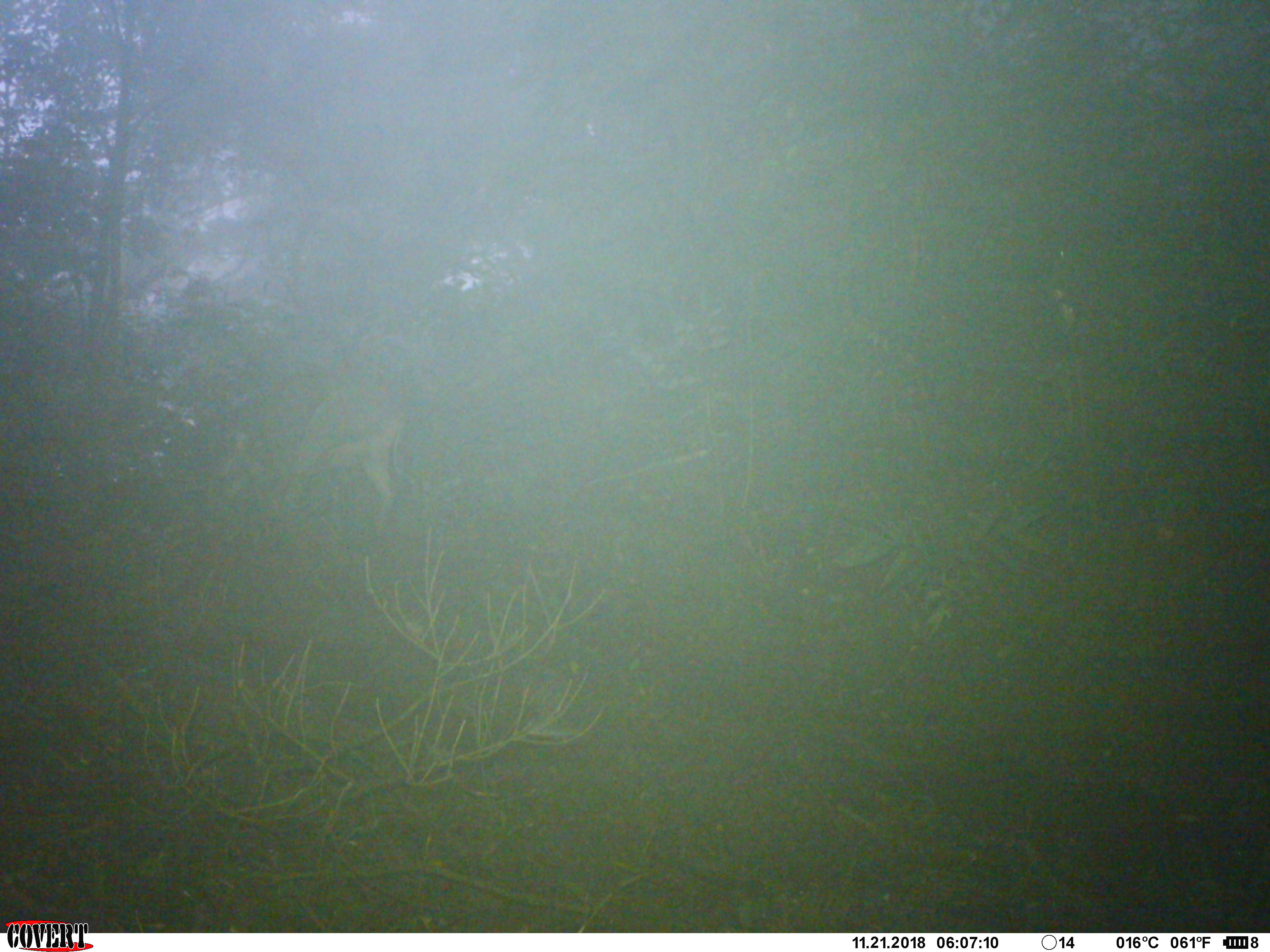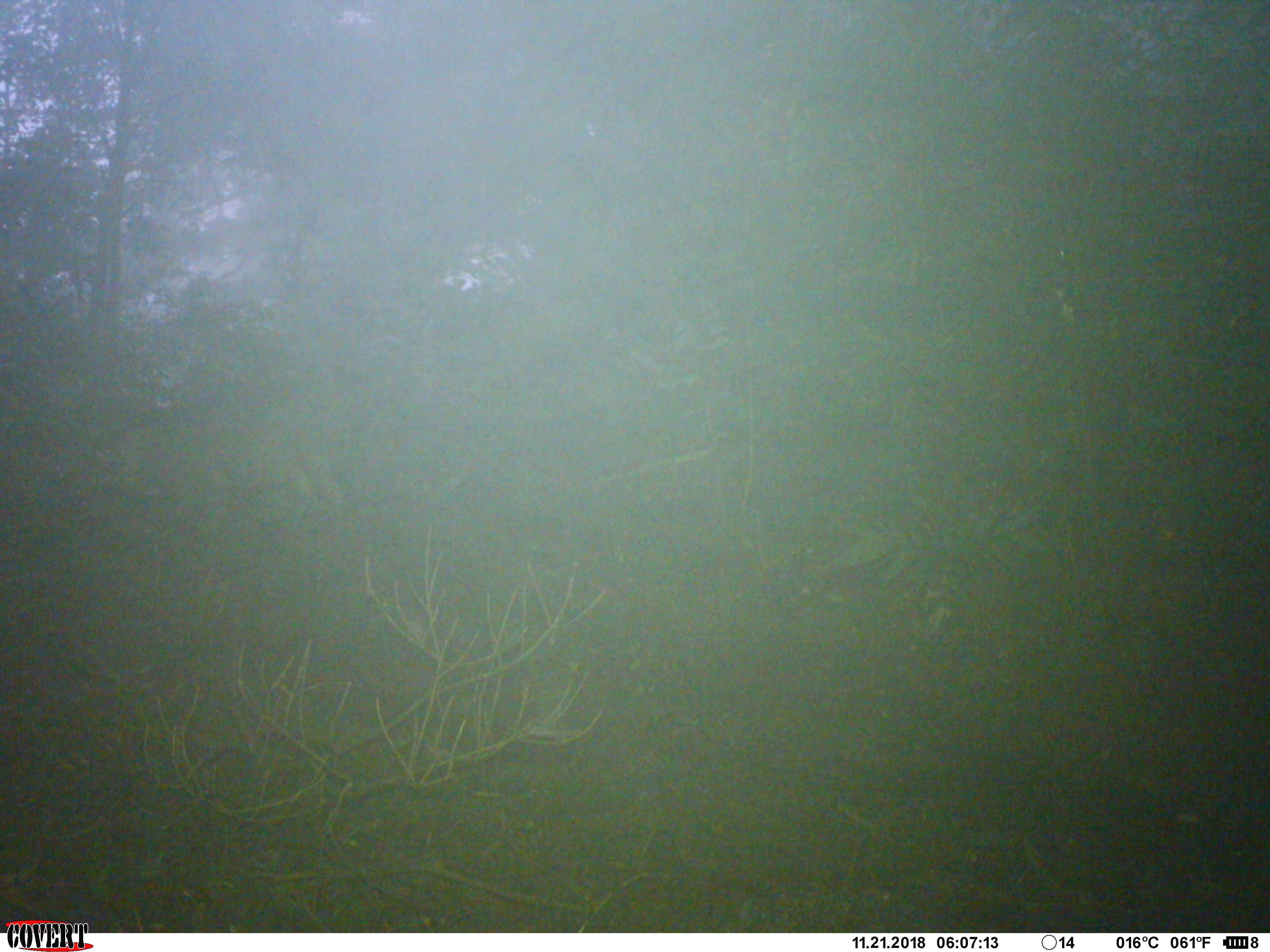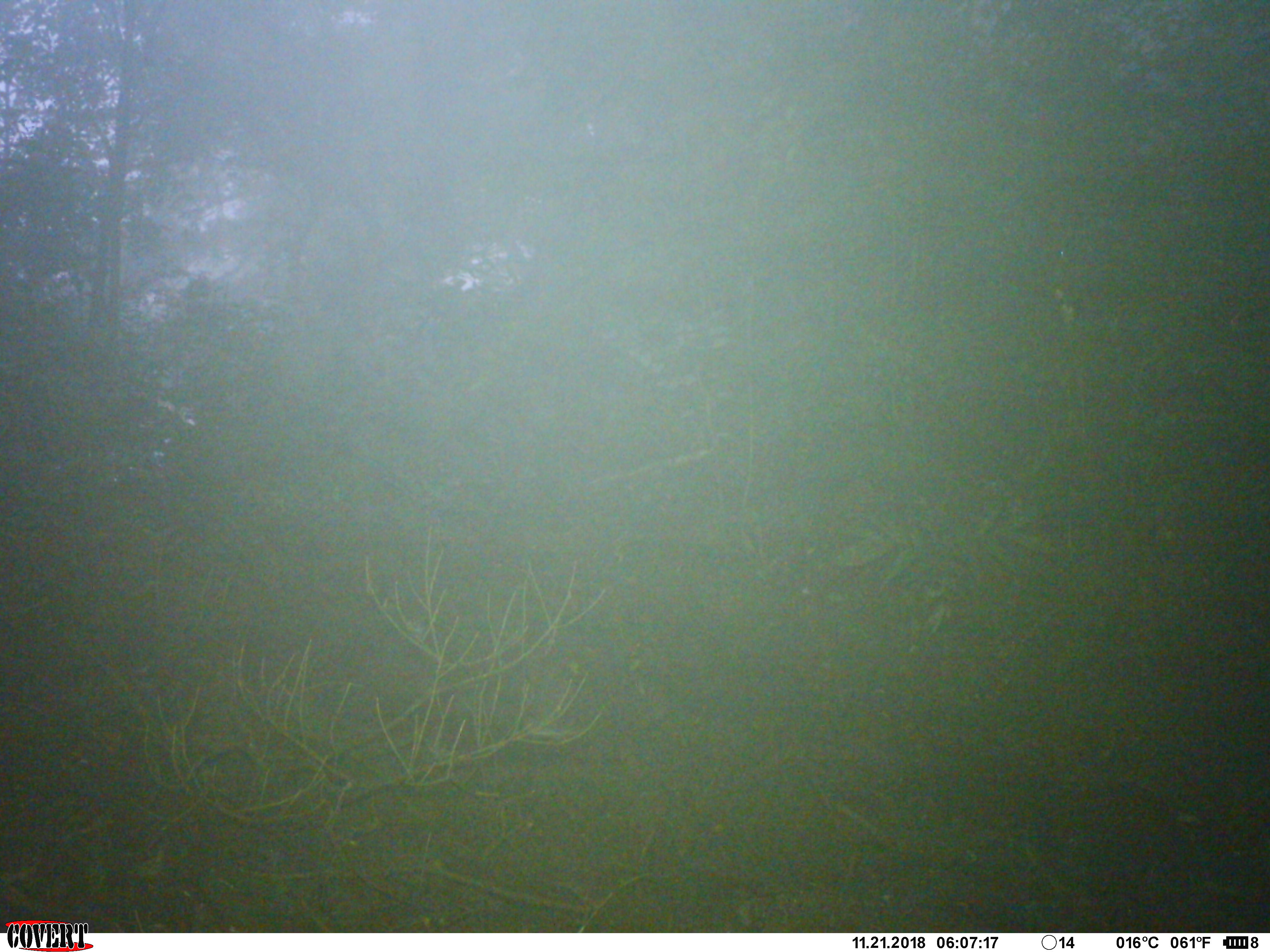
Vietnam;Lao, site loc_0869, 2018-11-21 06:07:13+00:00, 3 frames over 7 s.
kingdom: Animalia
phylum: Chordata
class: Mammalia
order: Artiodactyla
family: Suidae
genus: Sus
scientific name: Sus scrofa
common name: eurasian wild pig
Eurasian wild pig (Sus scrofa). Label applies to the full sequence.